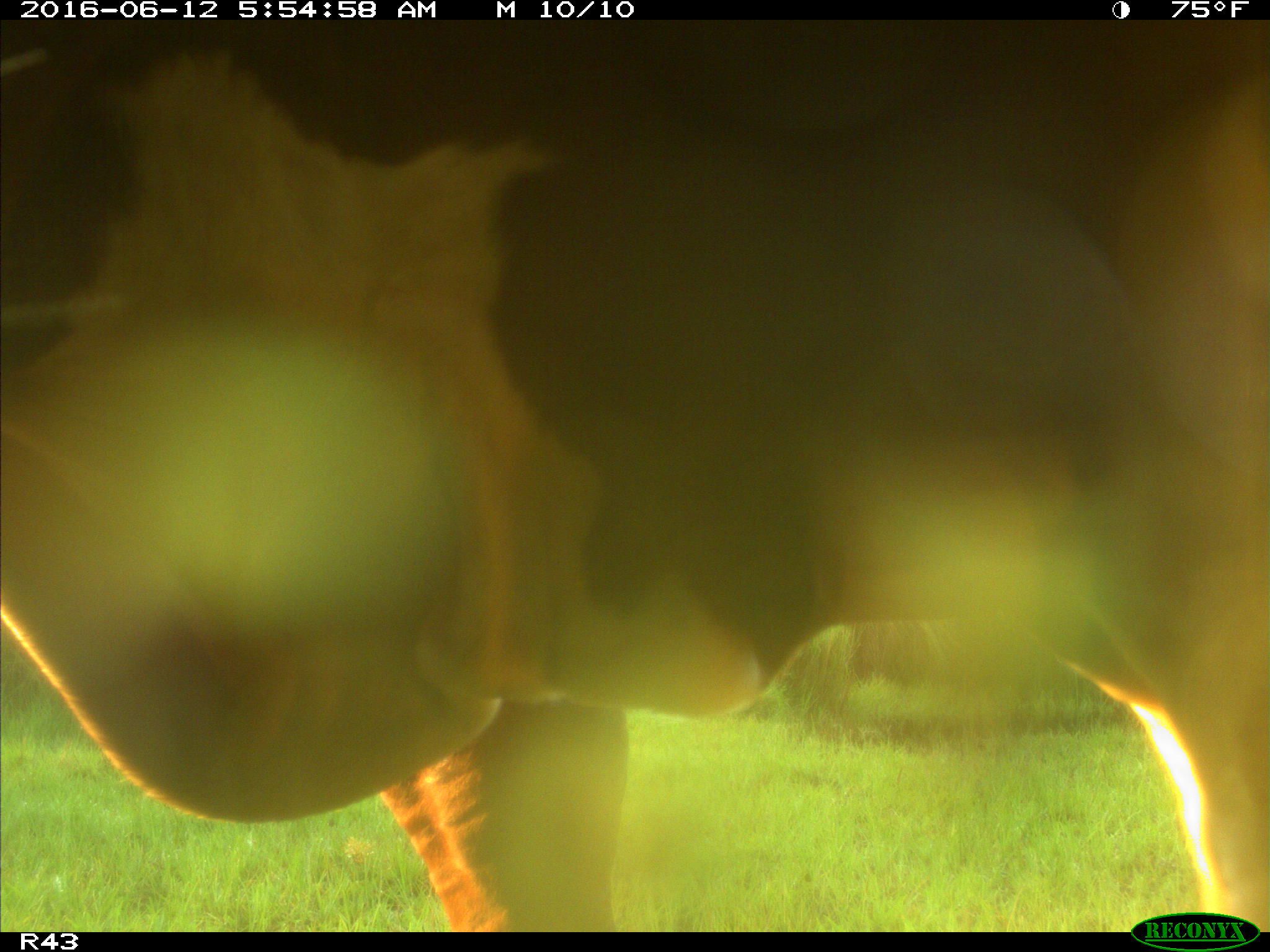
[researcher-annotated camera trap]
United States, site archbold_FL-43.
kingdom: Animalia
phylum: Chordata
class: Mammalia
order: Artiodactyla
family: Bovidae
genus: Bos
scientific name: Bos taurus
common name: domestic cow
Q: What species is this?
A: Bos taurus (domestic cow).